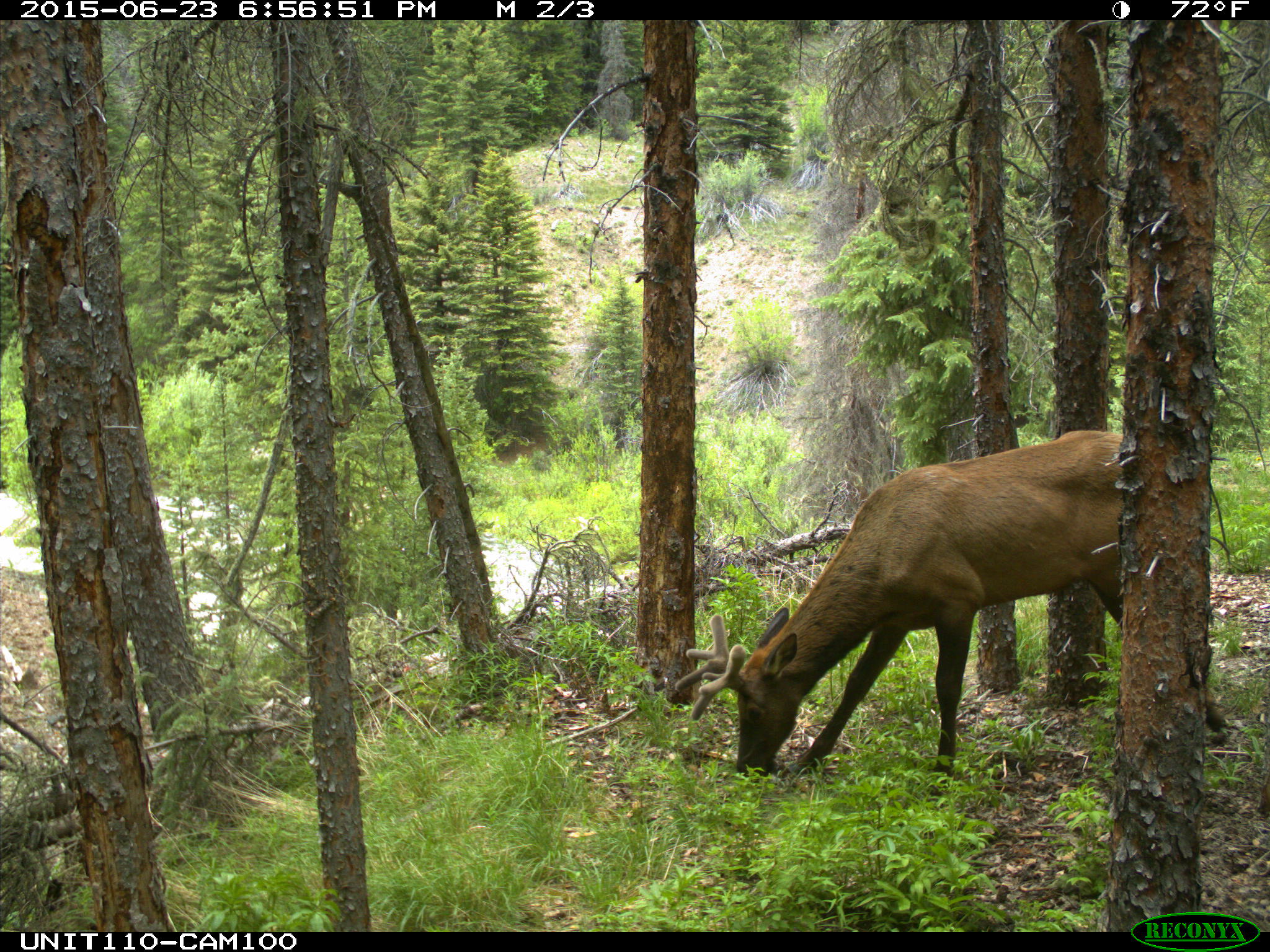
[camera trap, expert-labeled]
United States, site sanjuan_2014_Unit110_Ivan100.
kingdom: Animalia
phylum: Chordata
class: Mammalia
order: Artiodactyla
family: Cervidae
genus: Cervus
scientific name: Cervus elaphus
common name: red deer